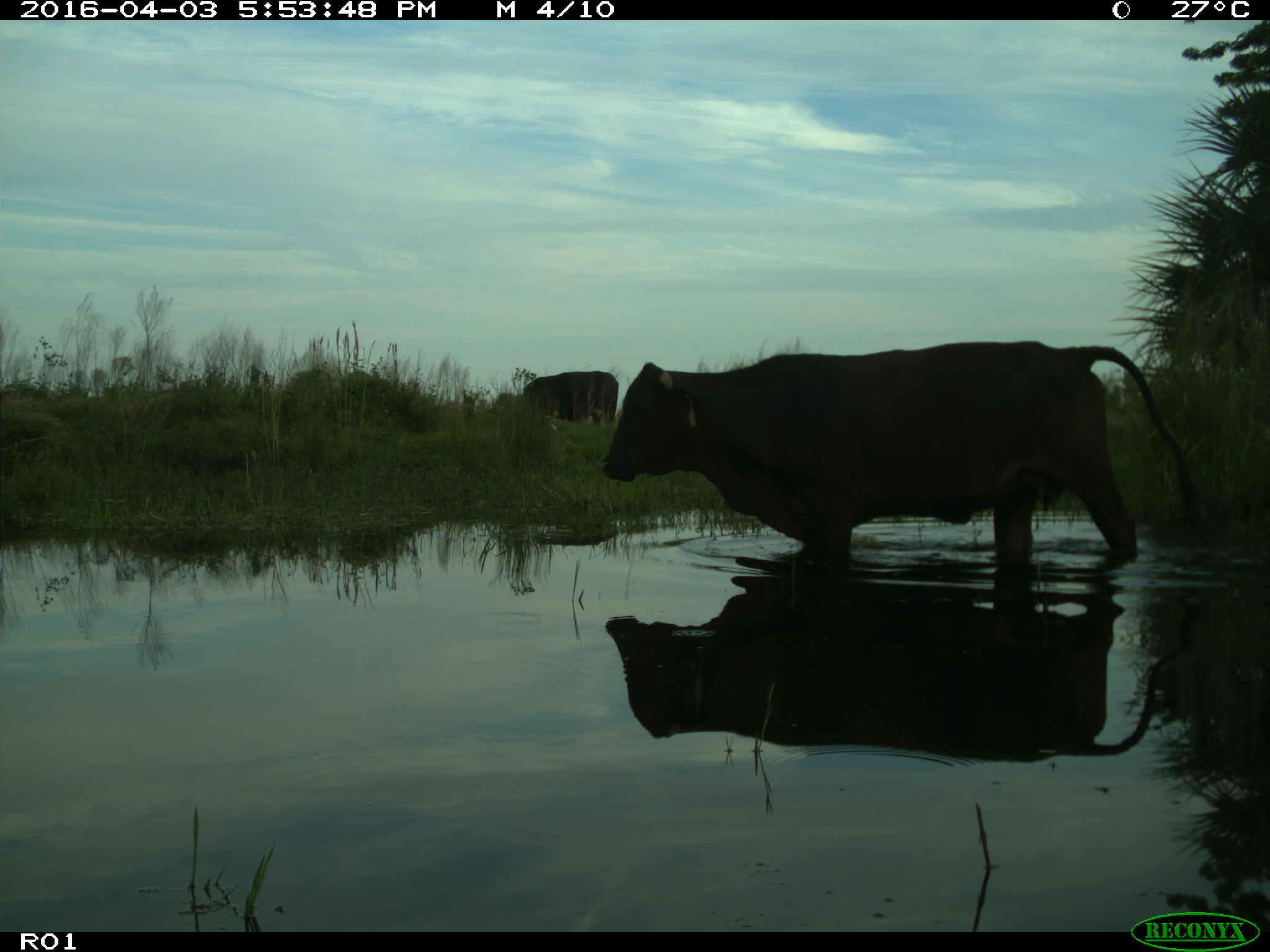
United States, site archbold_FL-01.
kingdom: Animalia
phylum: Chordata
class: Mammalia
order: Artiodactyla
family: Bovidae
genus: Bos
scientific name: Bos taurus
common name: domestic cow